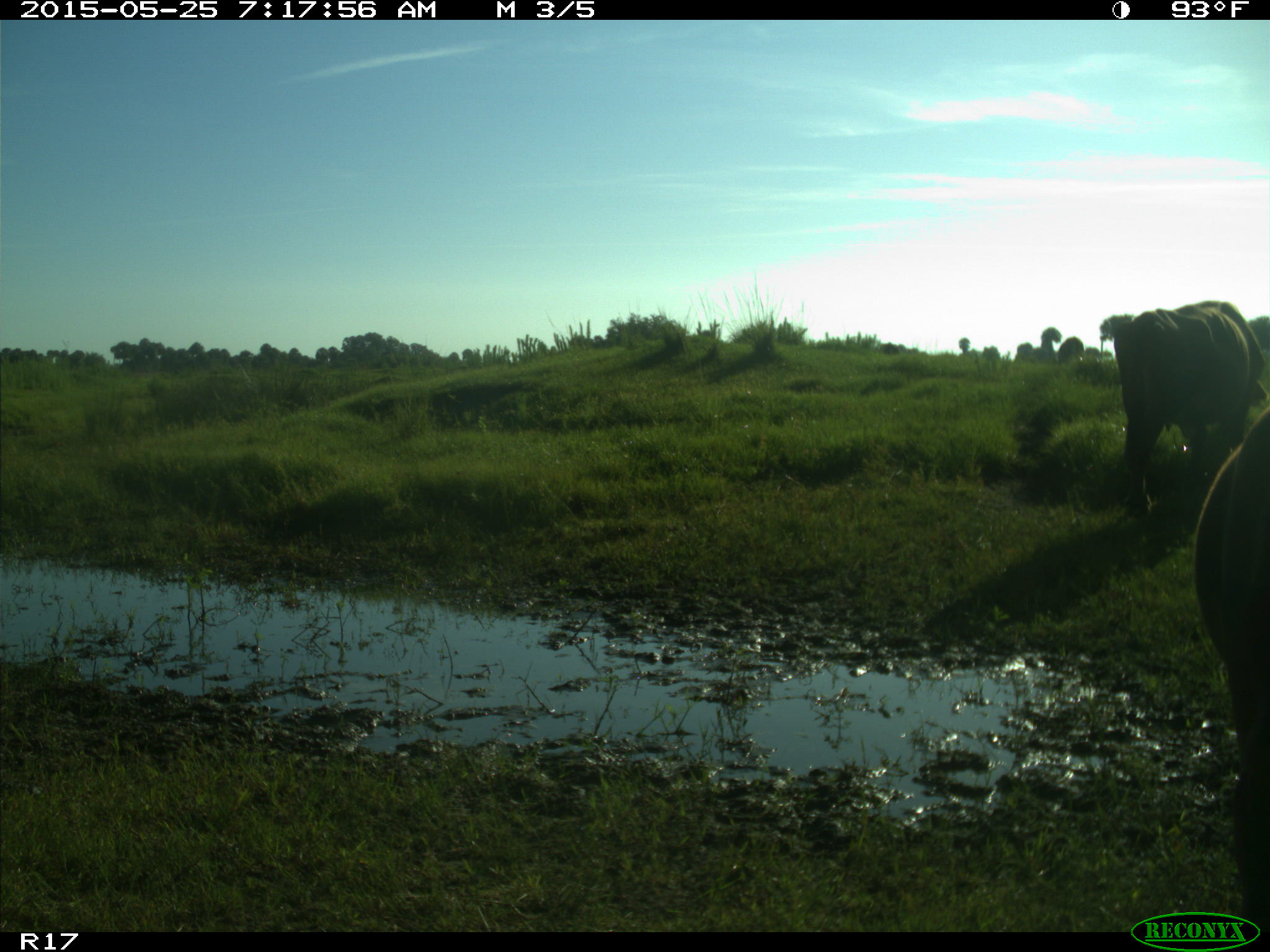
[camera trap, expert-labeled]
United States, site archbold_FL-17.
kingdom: Animalia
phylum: Chordata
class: Mammalia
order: Artiodactyla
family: Bovidae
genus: Bos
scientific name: Bos taurus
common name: domestic cow